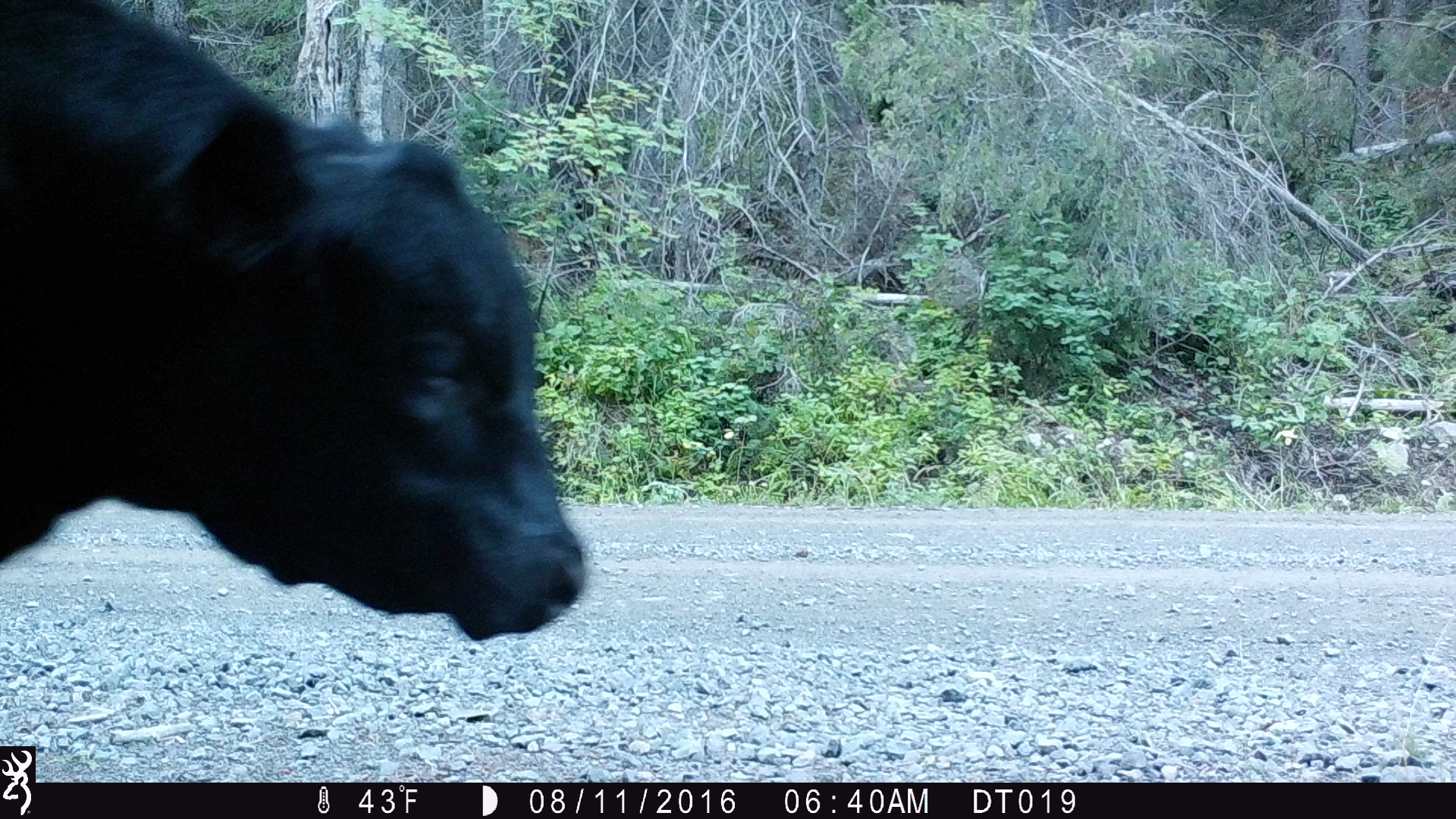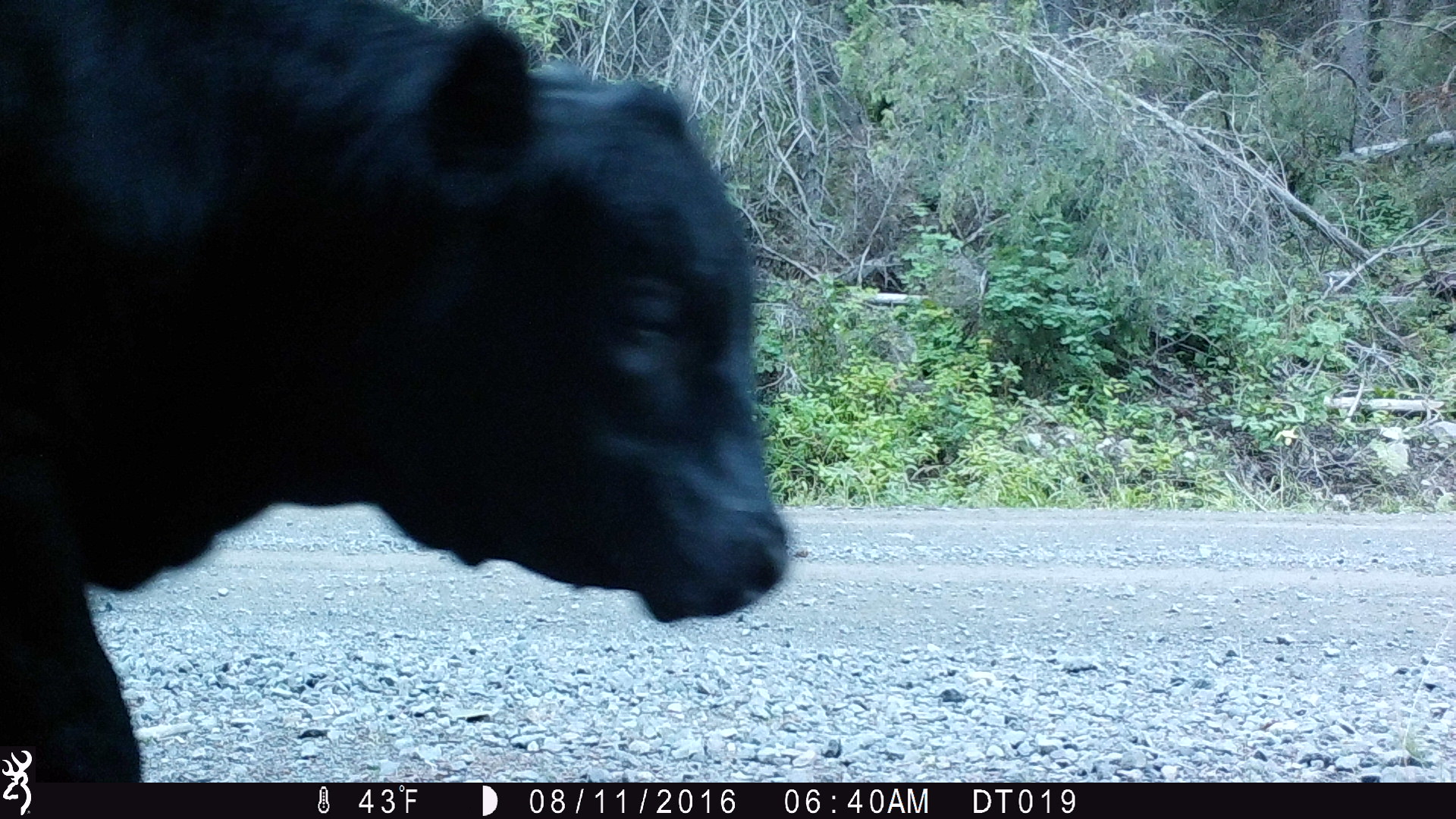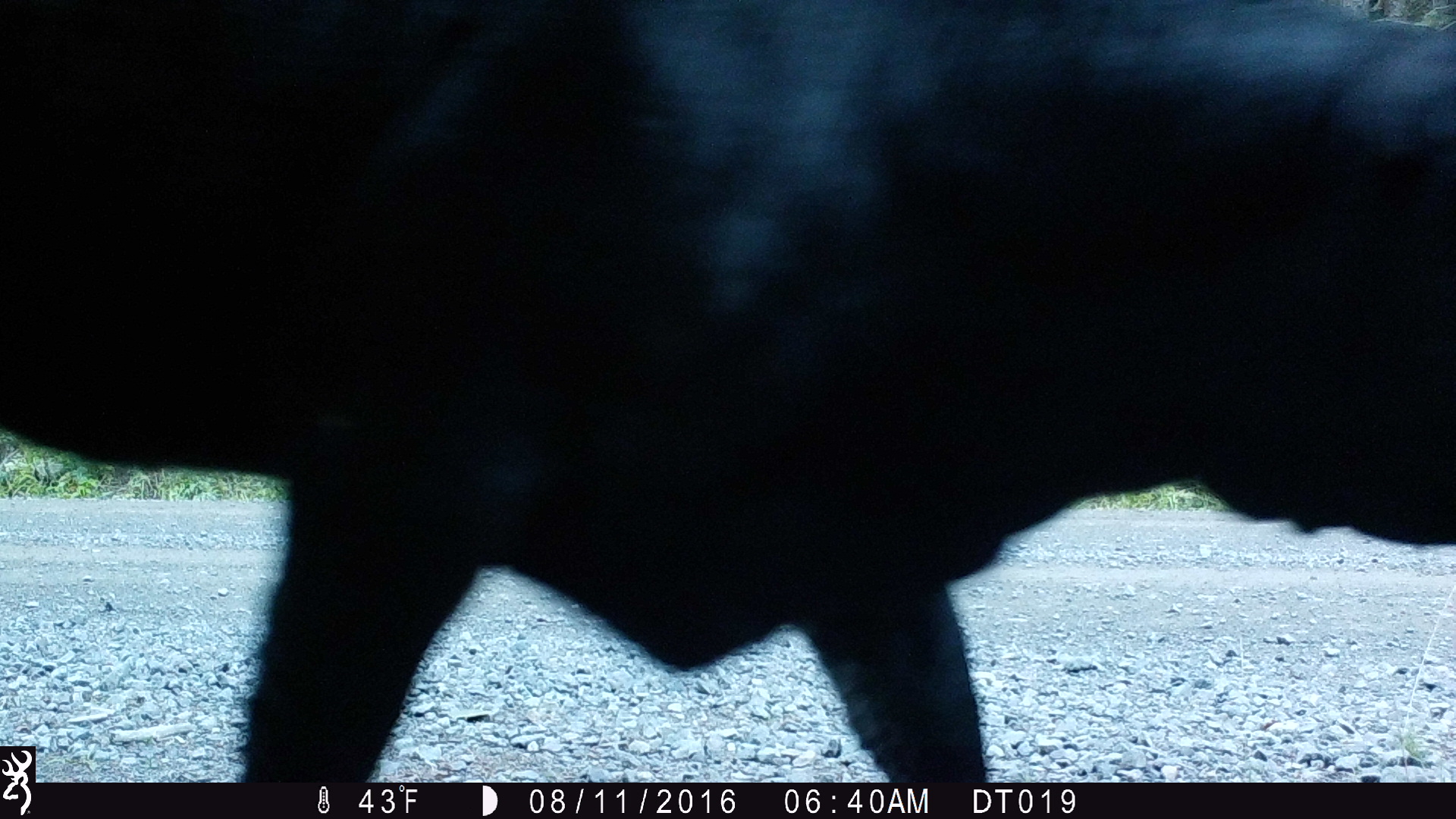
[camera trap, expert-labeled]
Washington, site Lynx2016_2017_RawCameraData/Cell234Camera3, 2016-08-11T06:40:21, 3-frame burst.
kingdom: Animalia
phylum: Chordata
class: Mammalia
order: Artiodactyla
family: Bovidae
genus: Bos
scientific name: Bos taurus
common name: domestic cattle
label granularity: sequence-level